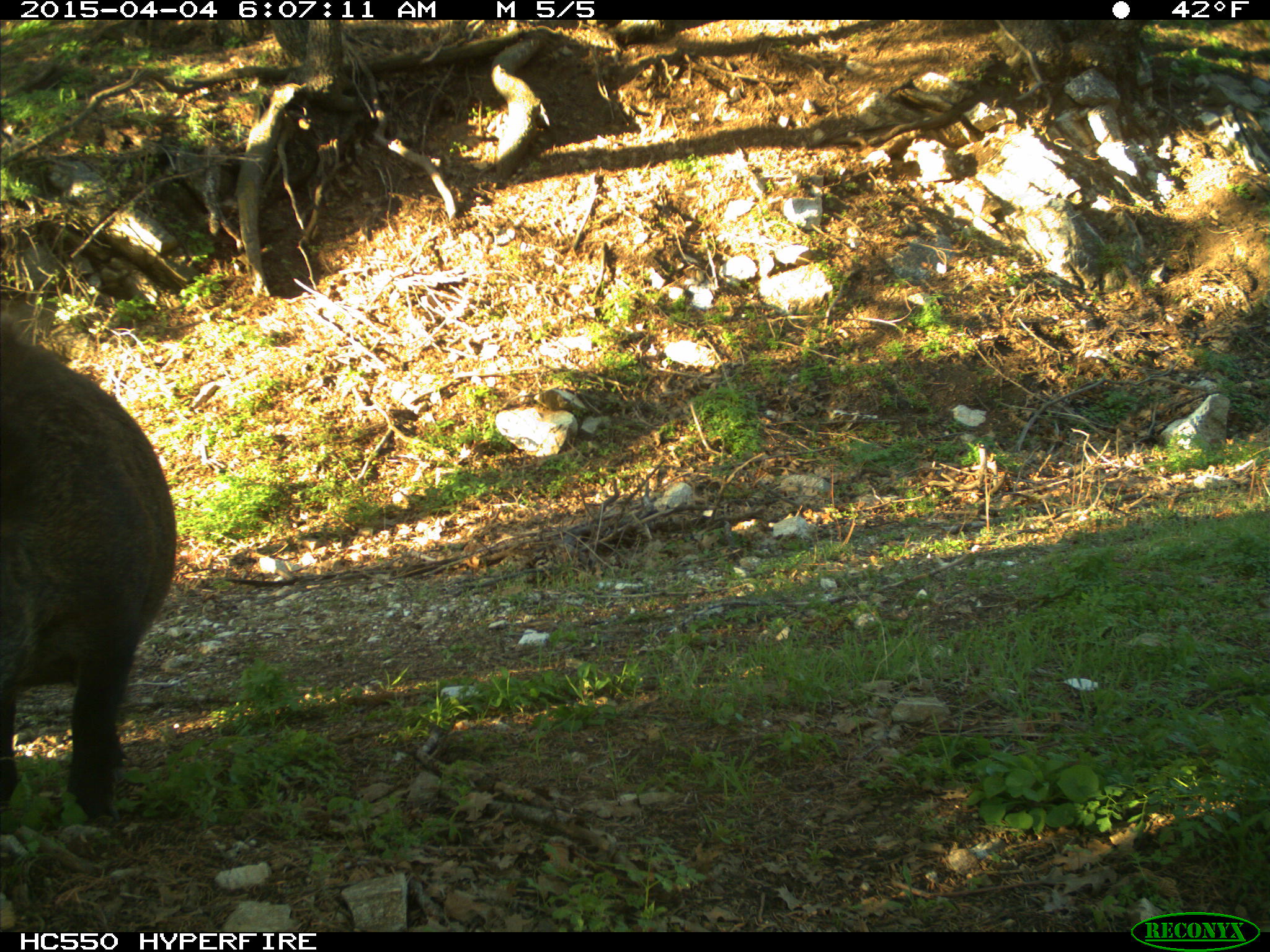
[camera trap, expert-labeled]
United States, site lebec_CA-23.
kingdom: Animalia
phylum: Chordata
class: Mammalia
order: Artiodactyla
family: Suidae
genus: Sus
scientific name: Sus scrofa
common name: wild boar